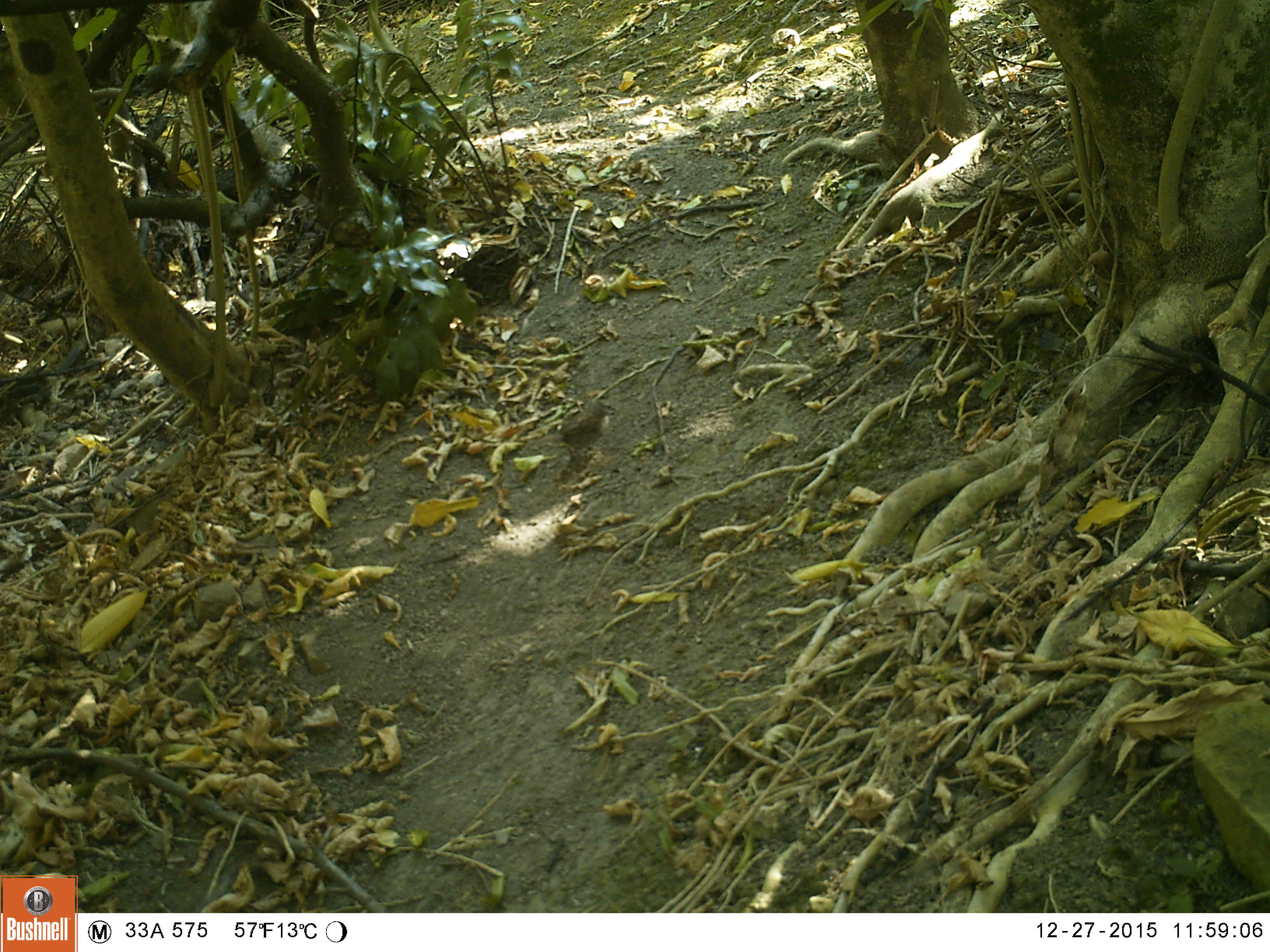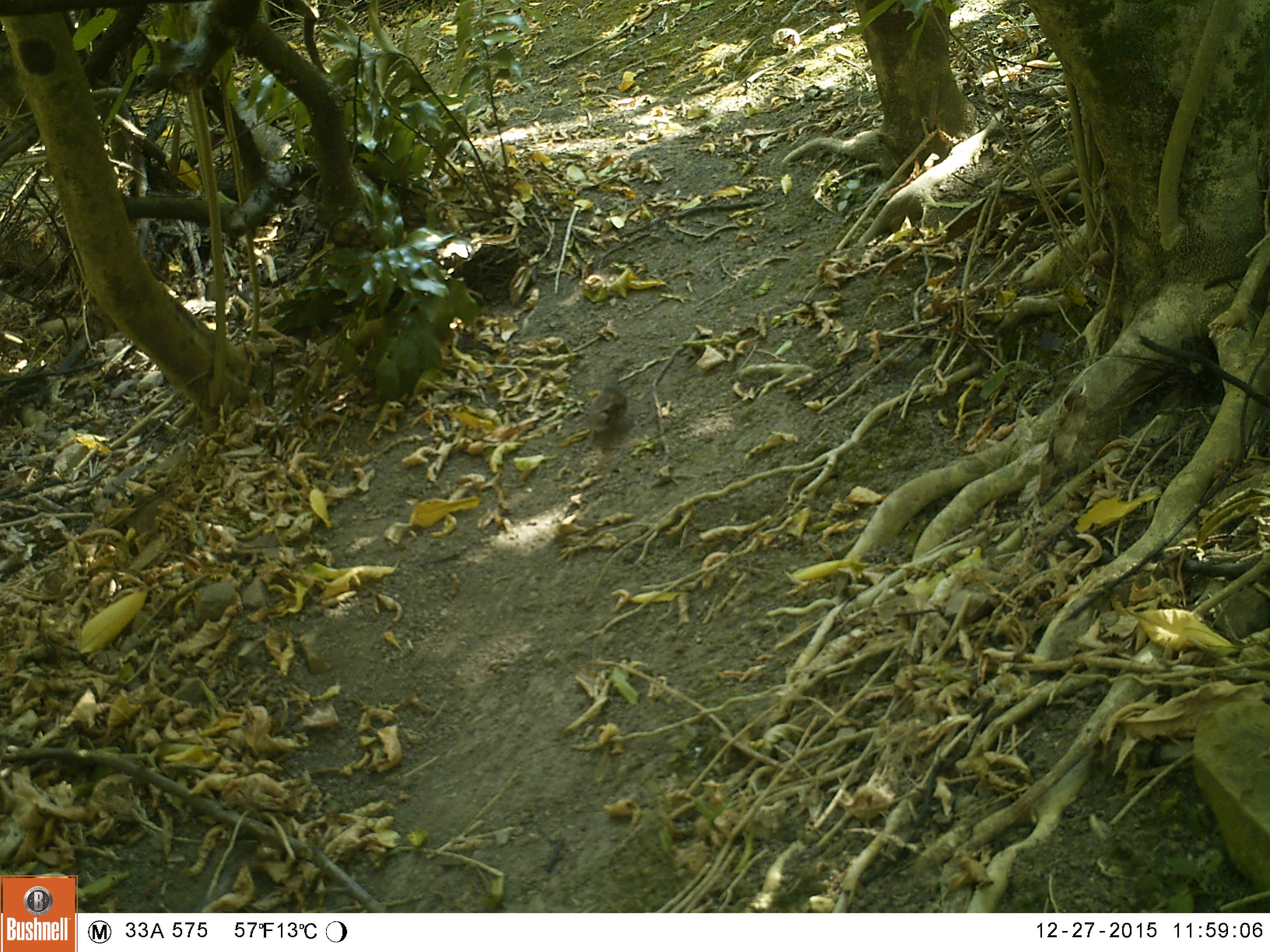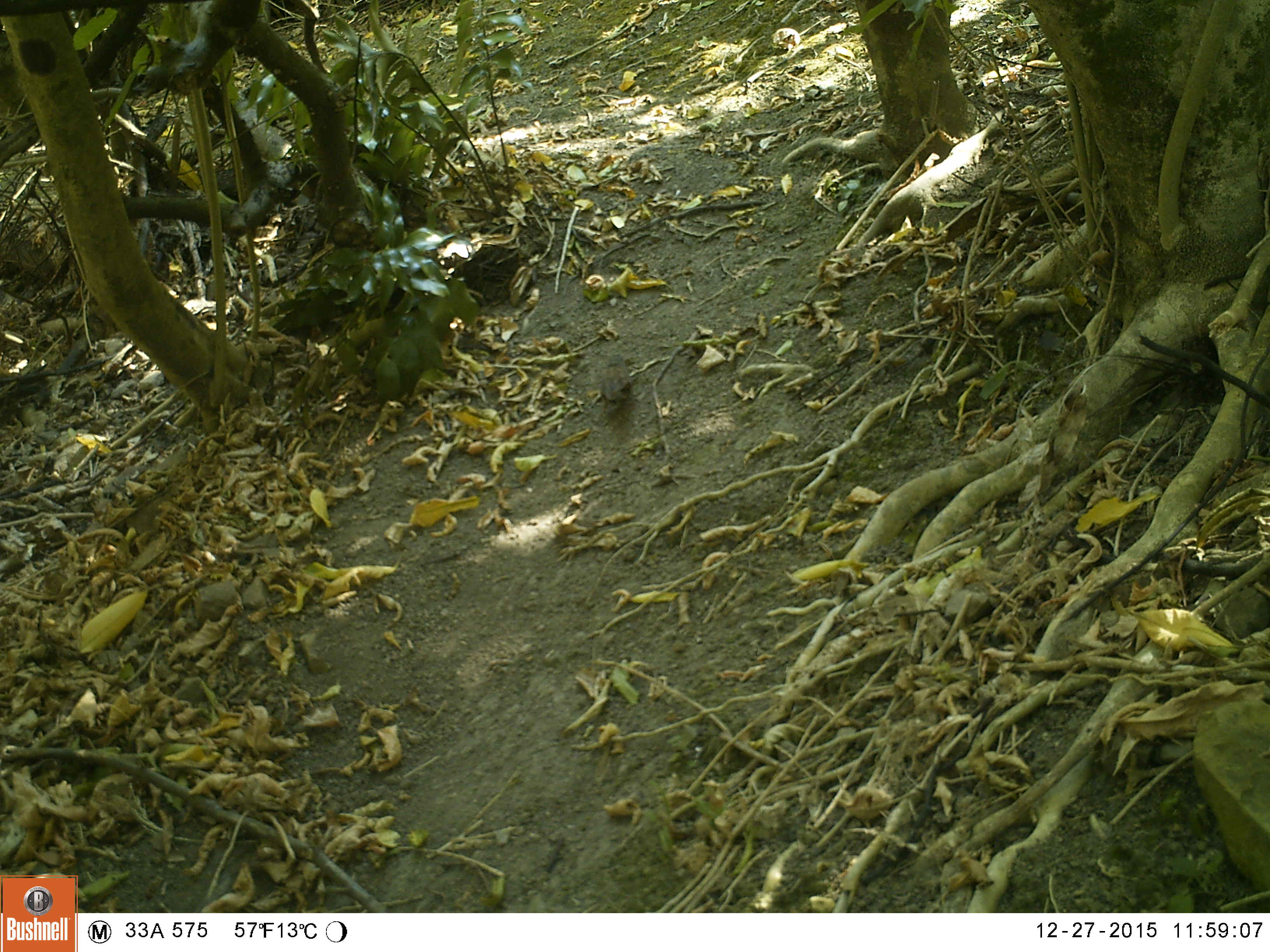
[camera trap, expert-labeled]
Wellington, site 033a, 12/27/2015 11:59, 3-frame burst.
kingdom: Animalia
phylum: Chordata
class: Aves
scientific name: Aves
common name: bird